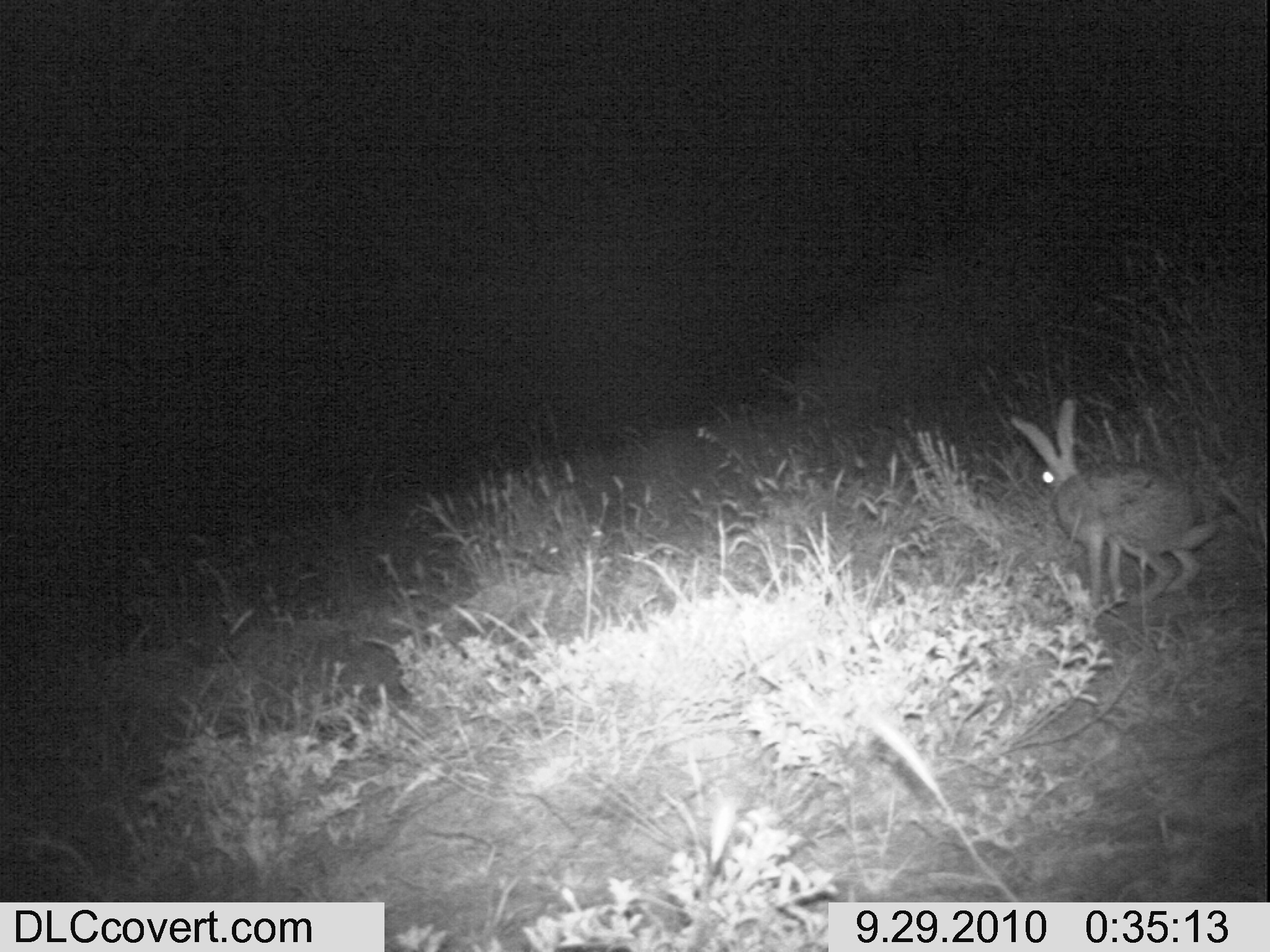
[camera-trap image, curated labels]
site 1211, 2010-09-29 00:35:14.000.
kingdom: Animalia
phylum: Chordata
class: Mammalia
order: Lagomorpha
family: Leporidae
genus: Lepus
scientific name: Lepus saxatilis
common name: scrub hare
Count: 1.